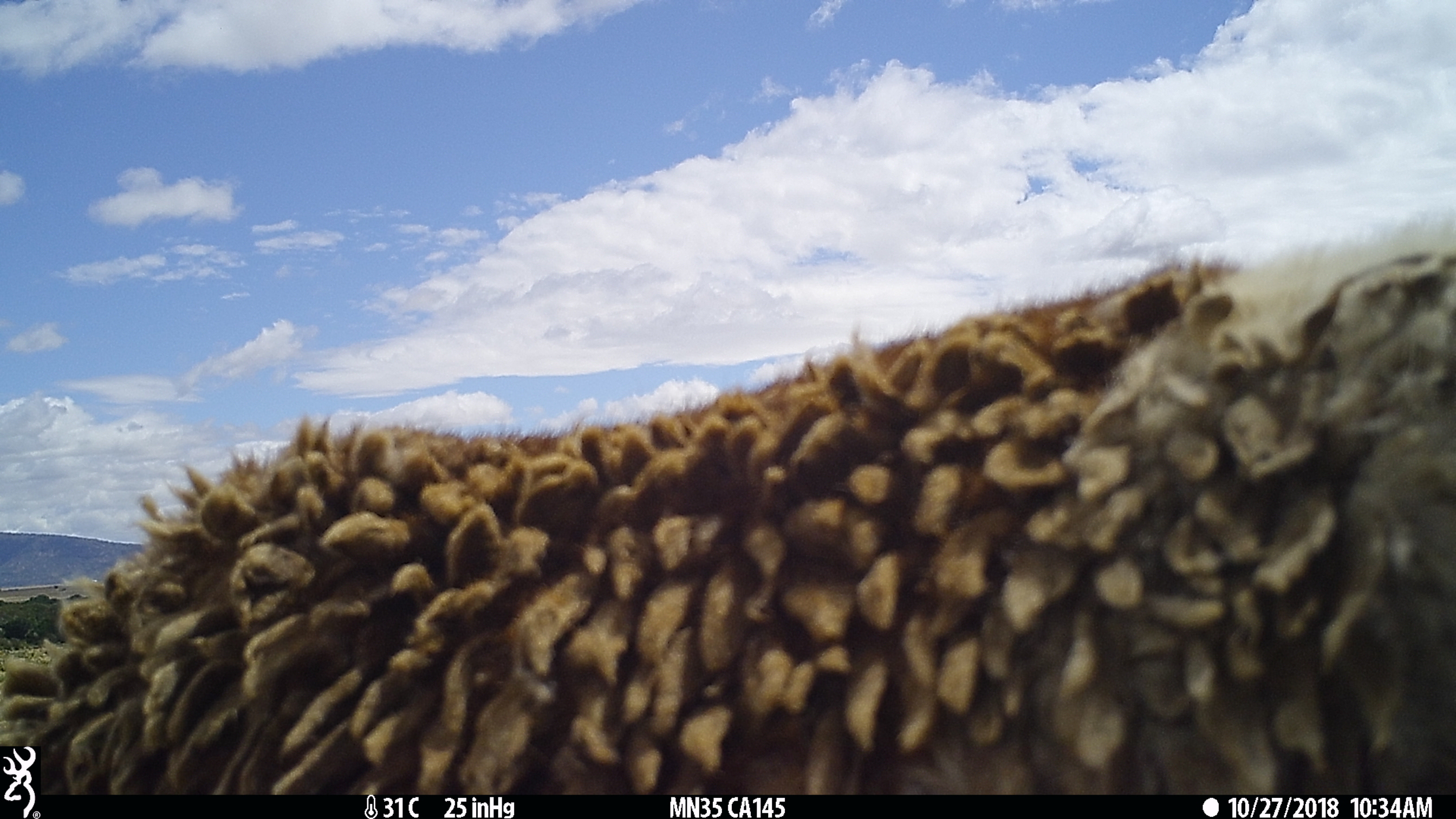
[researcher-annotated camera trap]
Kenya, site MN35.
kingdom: Animalia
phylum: Chordata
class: Mammalia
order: Artiodactyla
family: Bovidae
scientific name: Bovidae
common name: sheep or goat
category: shoat